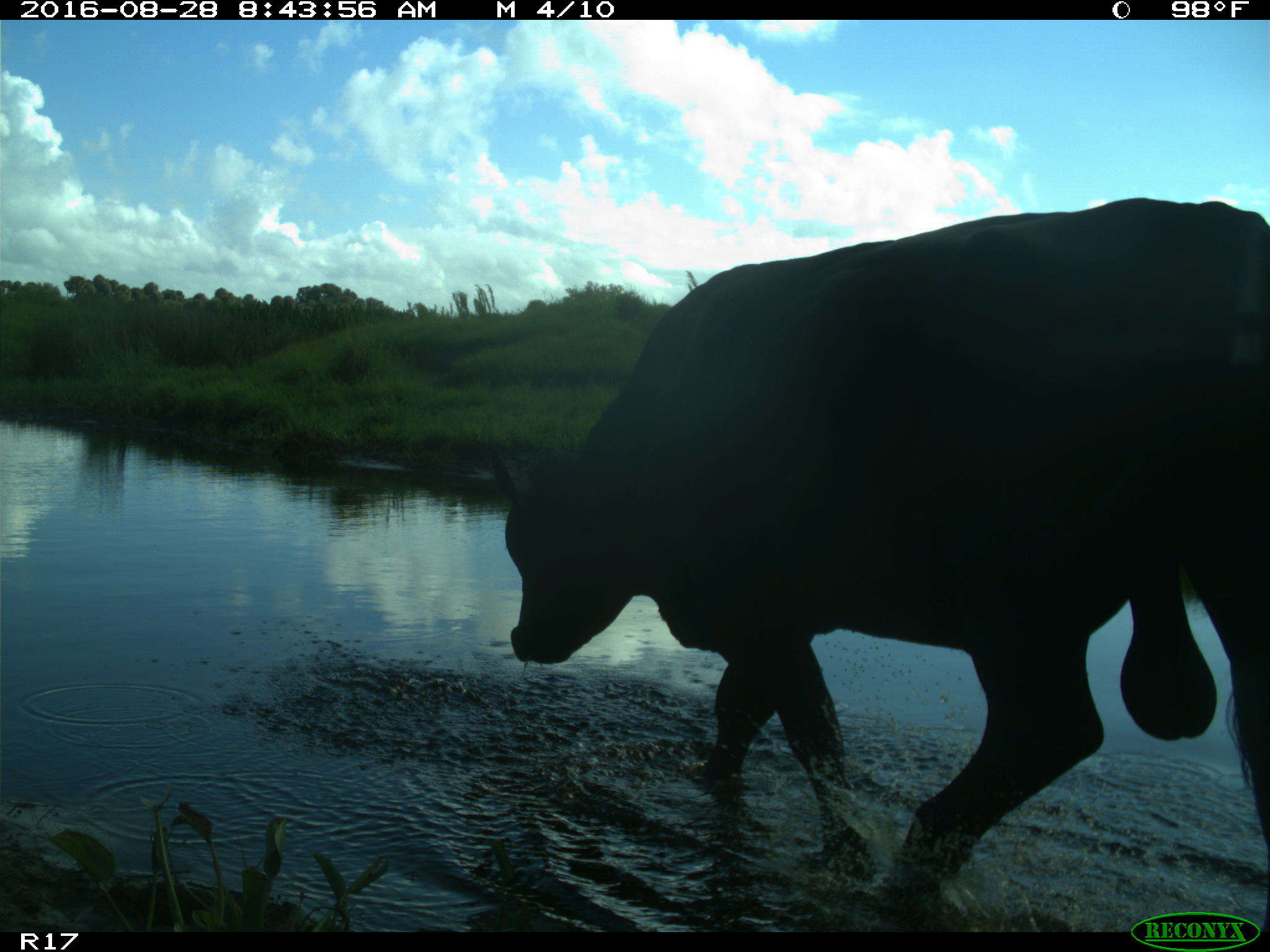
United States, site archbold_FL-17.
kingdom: Animalia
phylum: Chordata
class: Mammalia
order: Artiodactyla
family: Bovidae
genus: Bos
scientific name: Bos taurus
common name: domestic cow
Bos taurus (domestic cow).